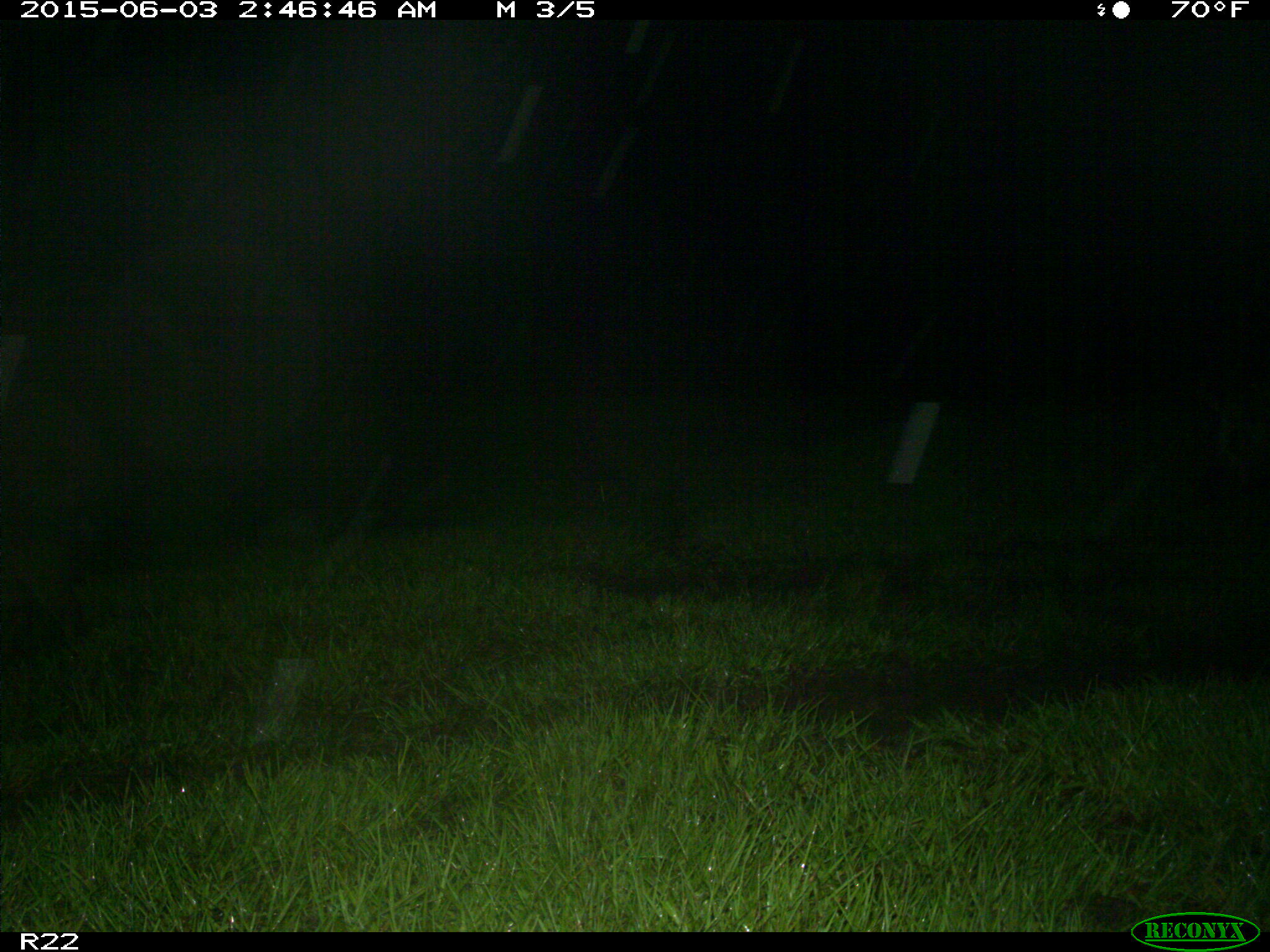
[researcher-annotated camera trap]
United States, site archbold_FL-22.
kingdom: Animalia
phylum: Chordata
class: Mammalia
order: Artiodactyla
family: Bovidae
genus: Bos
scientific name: Bos taurus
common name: domestic cow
Bos taurus (domestic cow).